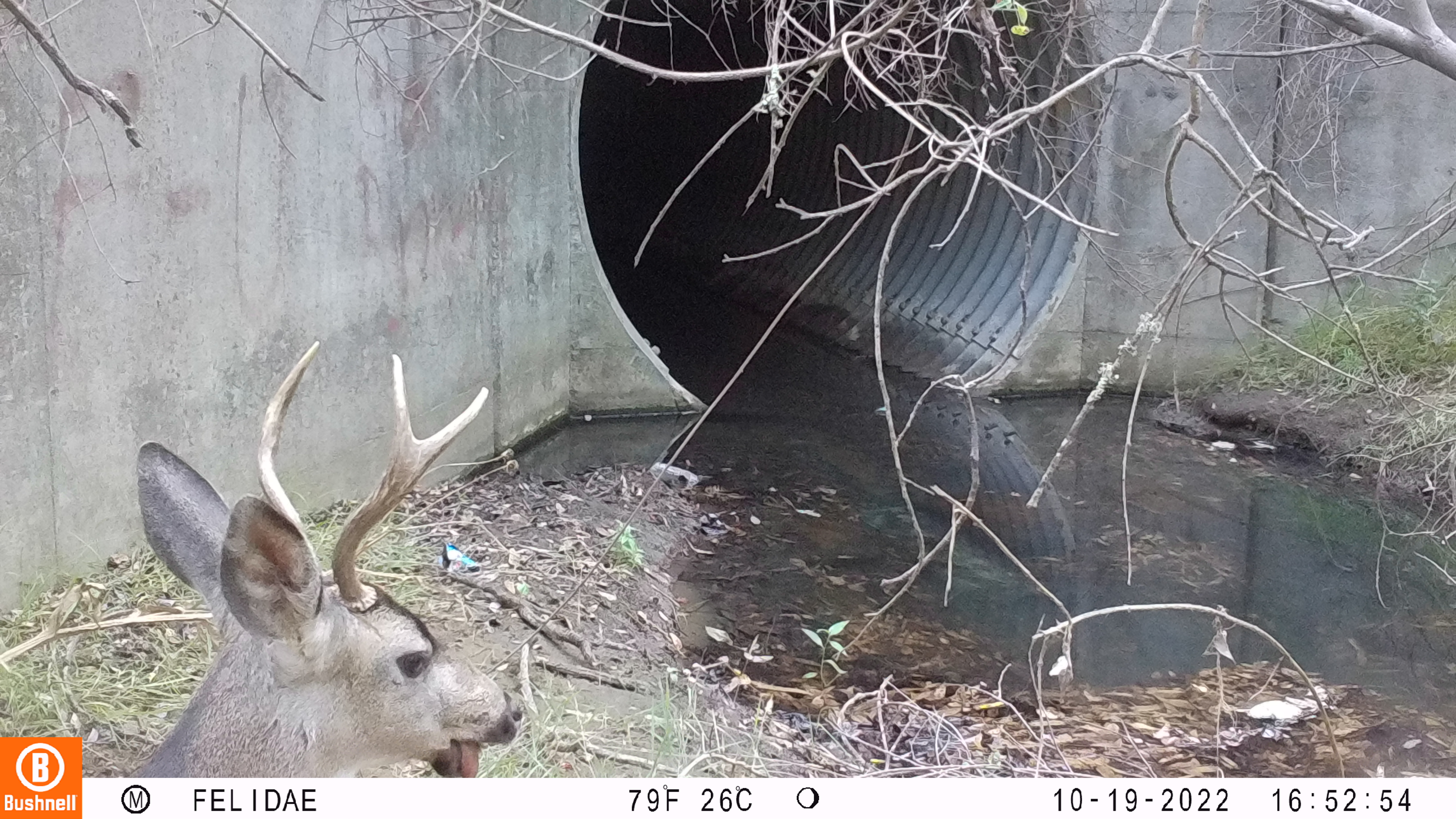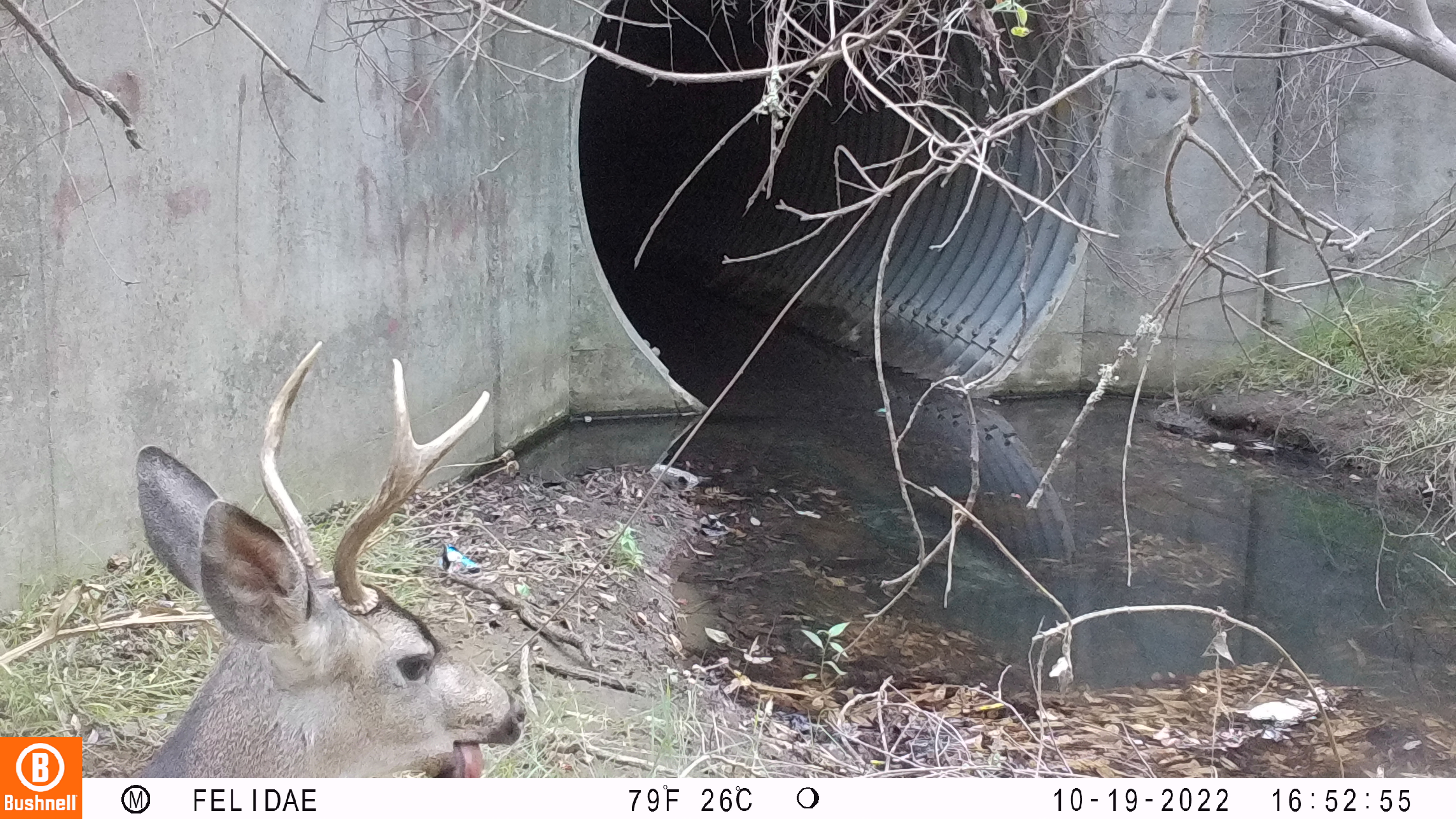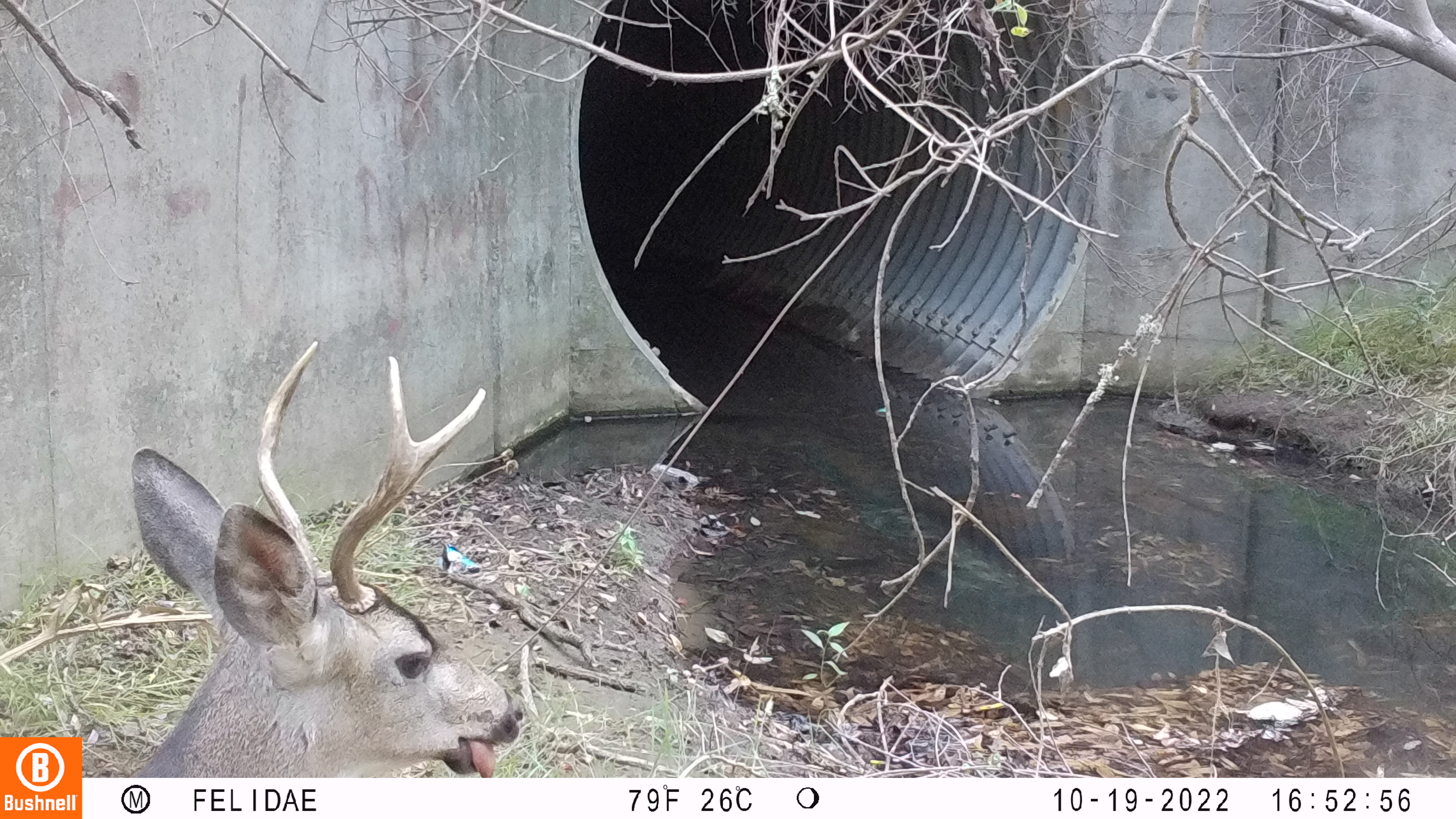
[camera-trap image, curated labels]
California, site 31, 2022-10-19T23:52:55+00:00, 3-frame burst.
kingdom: Animalia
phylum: Chordata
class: Mammalia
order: Artiodactyla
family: Cervidae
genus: Odocoileus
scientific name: Odocoileus hemionus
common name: mule deer